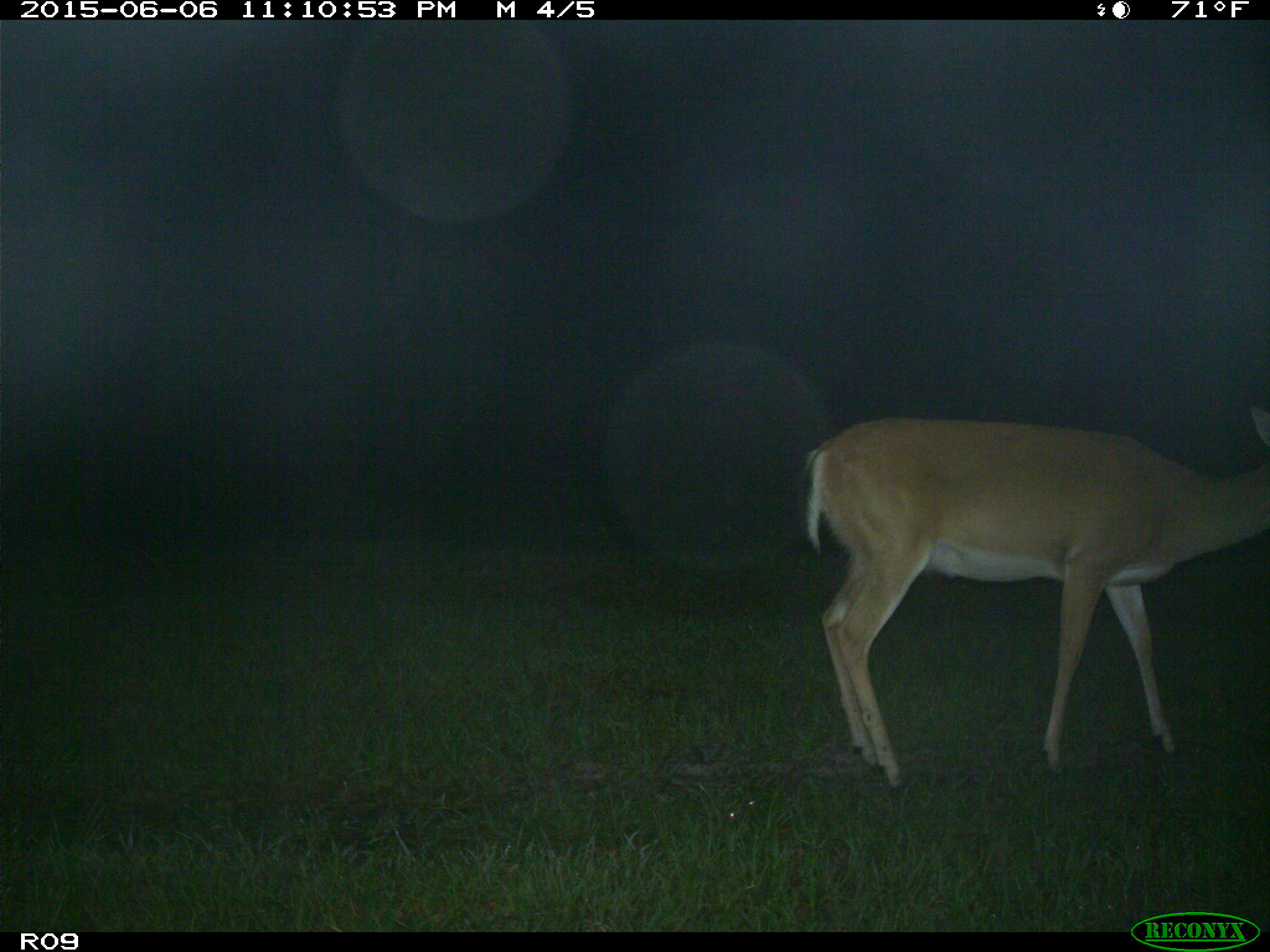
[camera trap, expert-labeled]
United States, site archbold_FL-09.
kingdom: Animalia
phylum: Chordata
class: Mammalia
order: Artiodactyla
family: Cervidae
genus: Odocoileus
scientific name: Odocoileus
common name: deer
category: unidentified deer